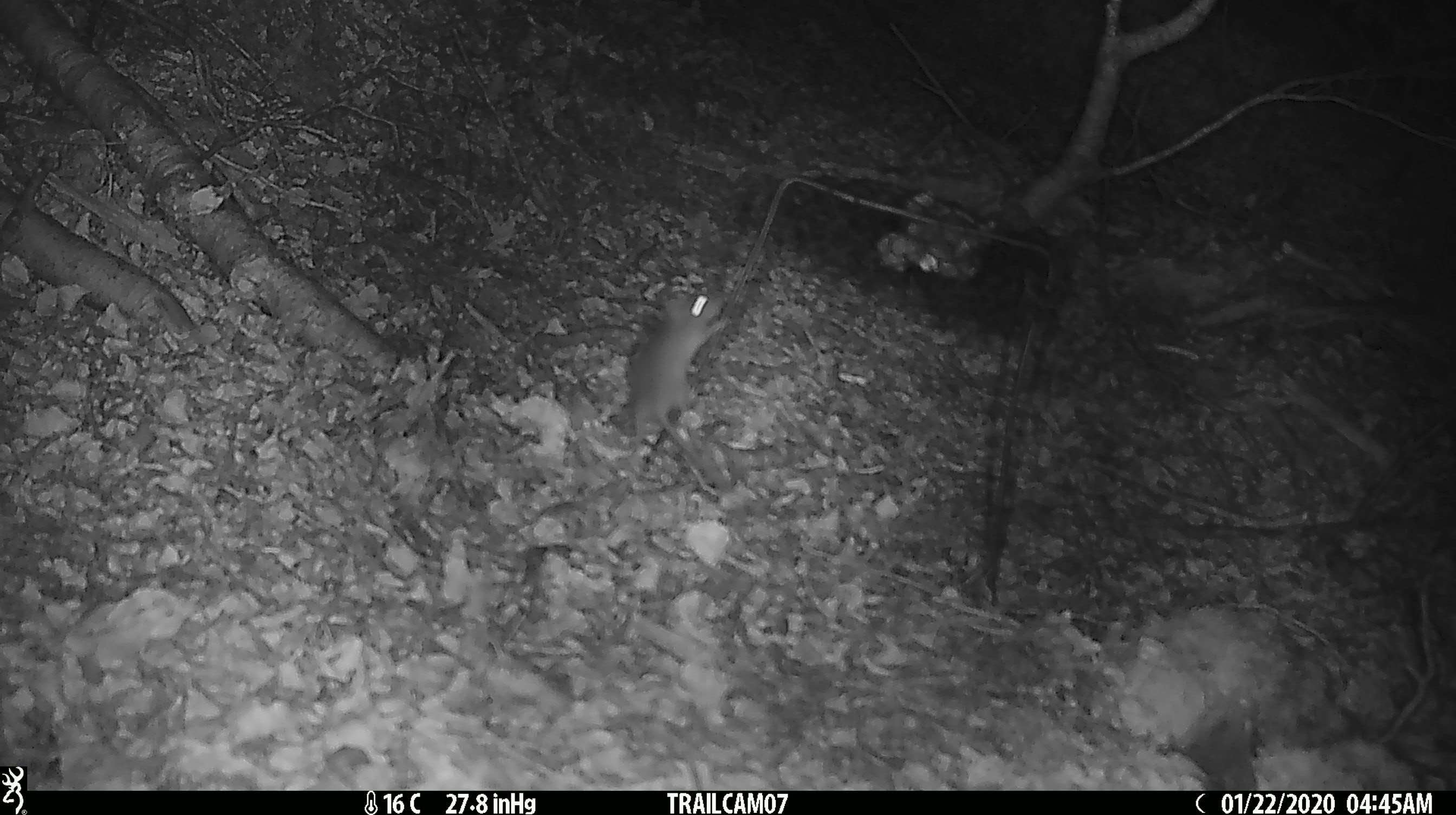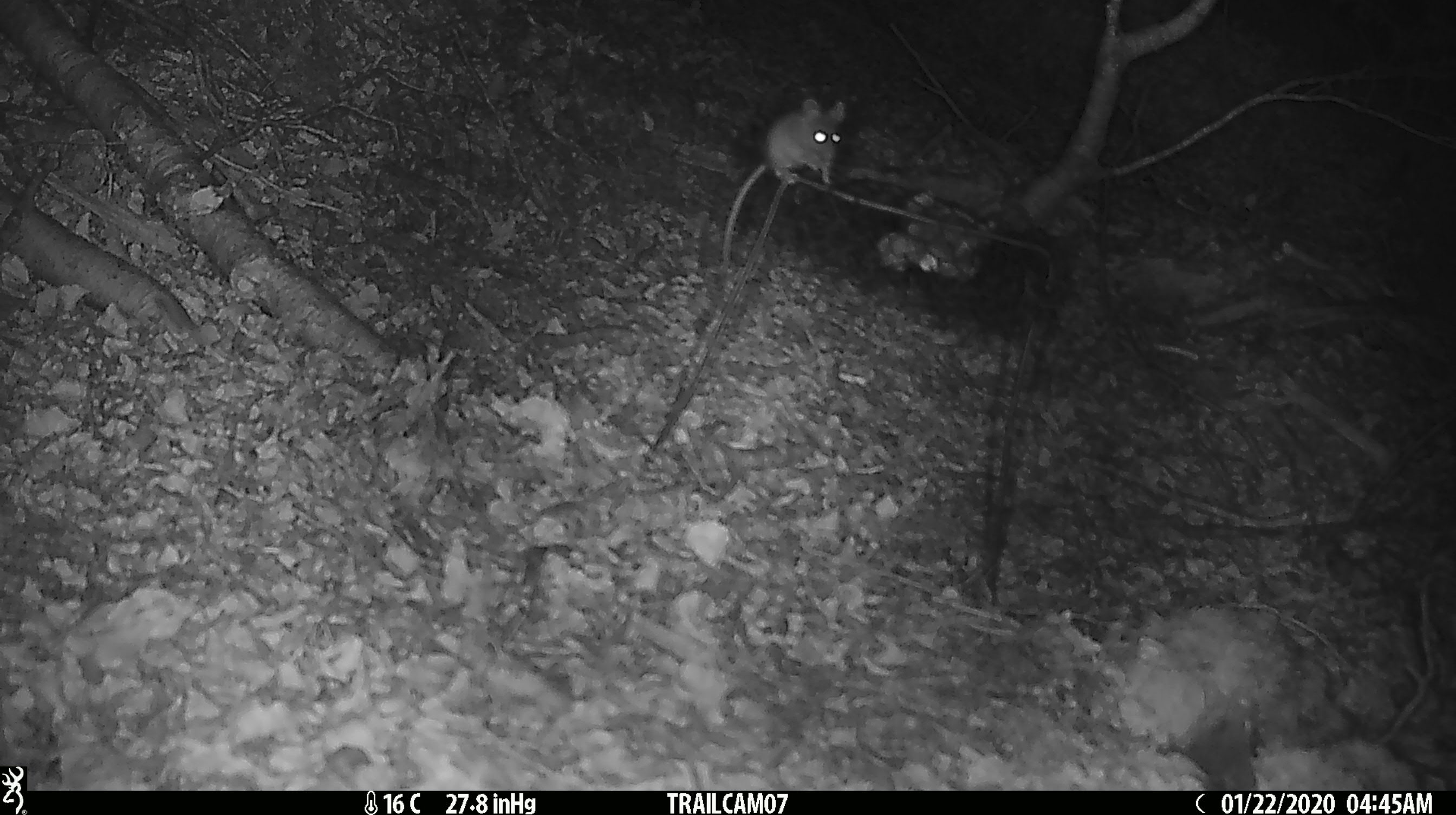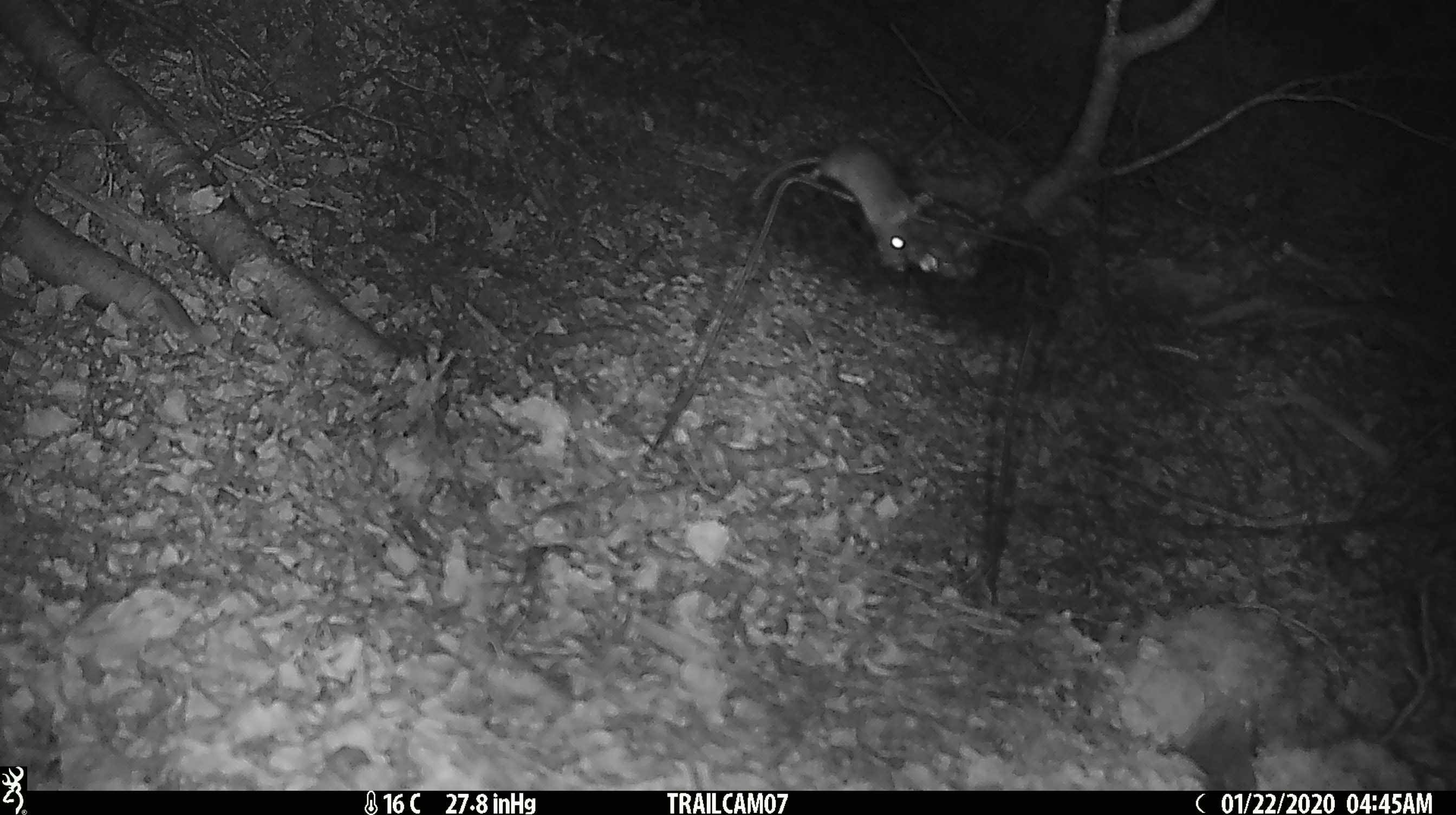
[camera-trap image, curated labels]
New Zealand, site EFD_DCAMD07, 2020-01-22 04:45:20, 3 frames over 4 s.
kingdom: Animalia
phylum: Chordata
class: Mammalia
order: Rodentia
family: Muridae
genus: Mus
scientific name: Mus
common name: mouse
Mouse (Mus).